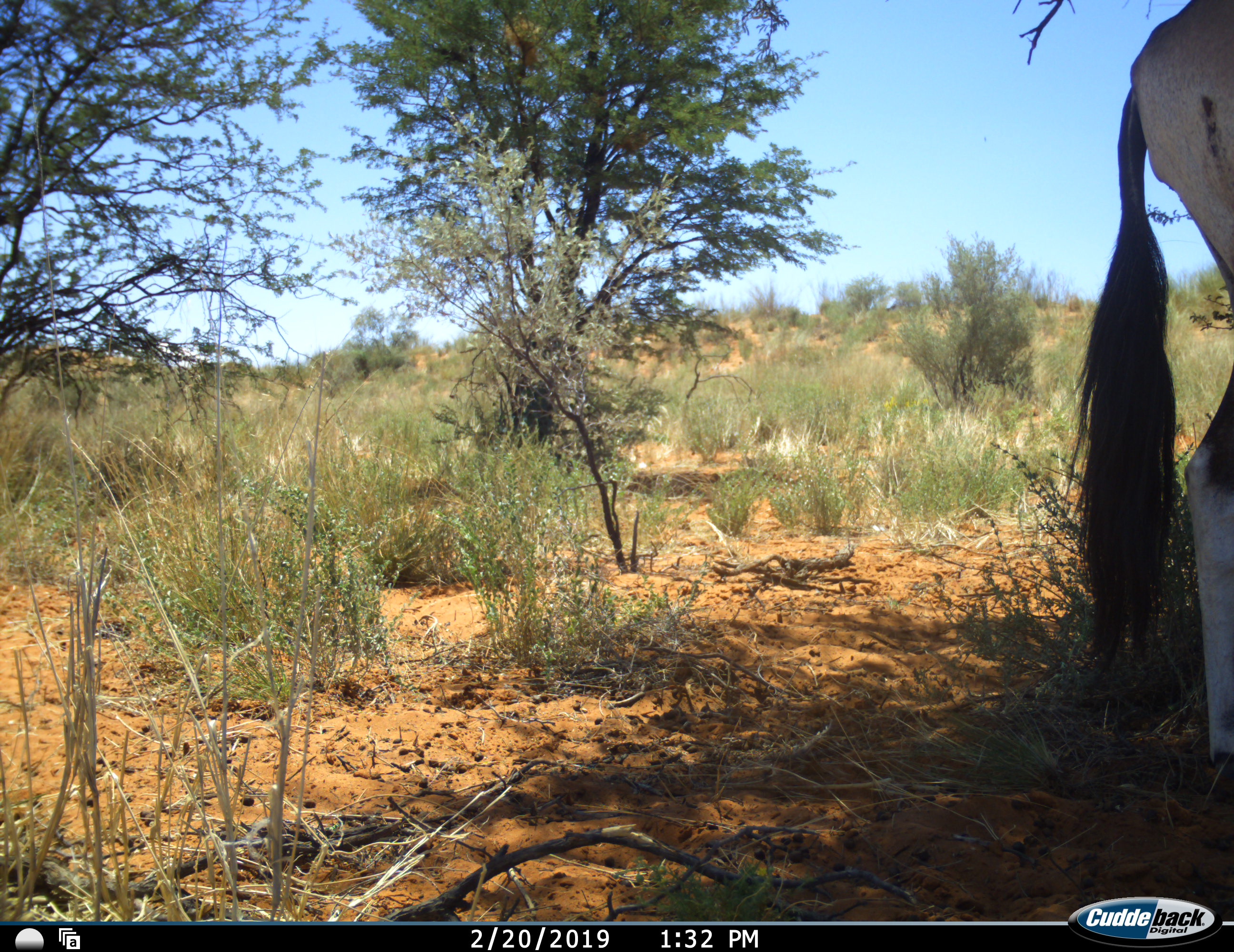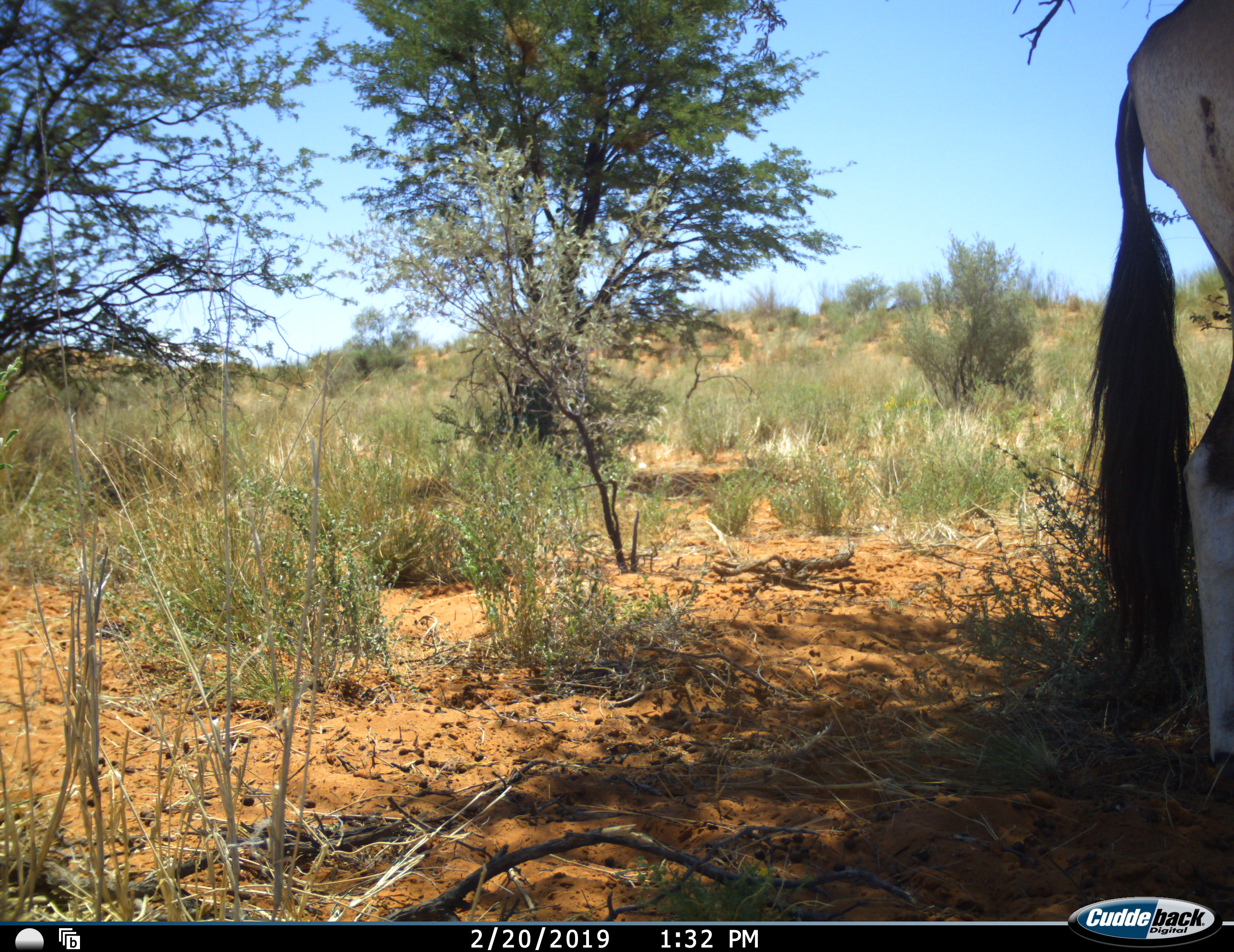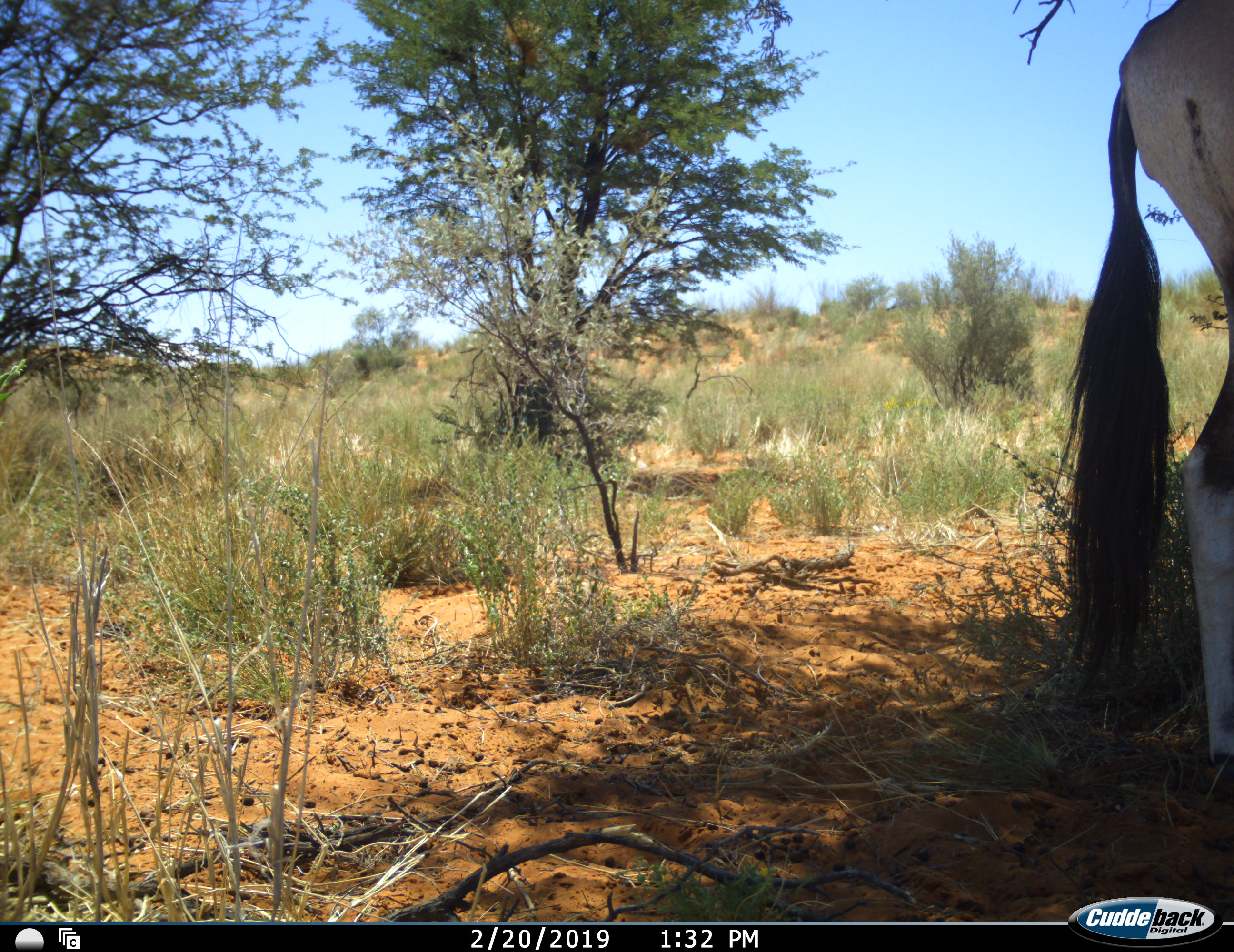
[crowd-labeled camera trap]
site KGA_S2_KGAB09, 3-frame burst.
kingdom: Animalia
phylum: Chordata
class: Mammalia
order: Artiodactyla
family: Bovidae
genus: Oryx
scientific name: Oryx gazella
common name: gemsbok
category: oryx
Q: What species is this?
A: Oryx (gemsbok) (Oryx gazella).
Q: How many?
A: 1.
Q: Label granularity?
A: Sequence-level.